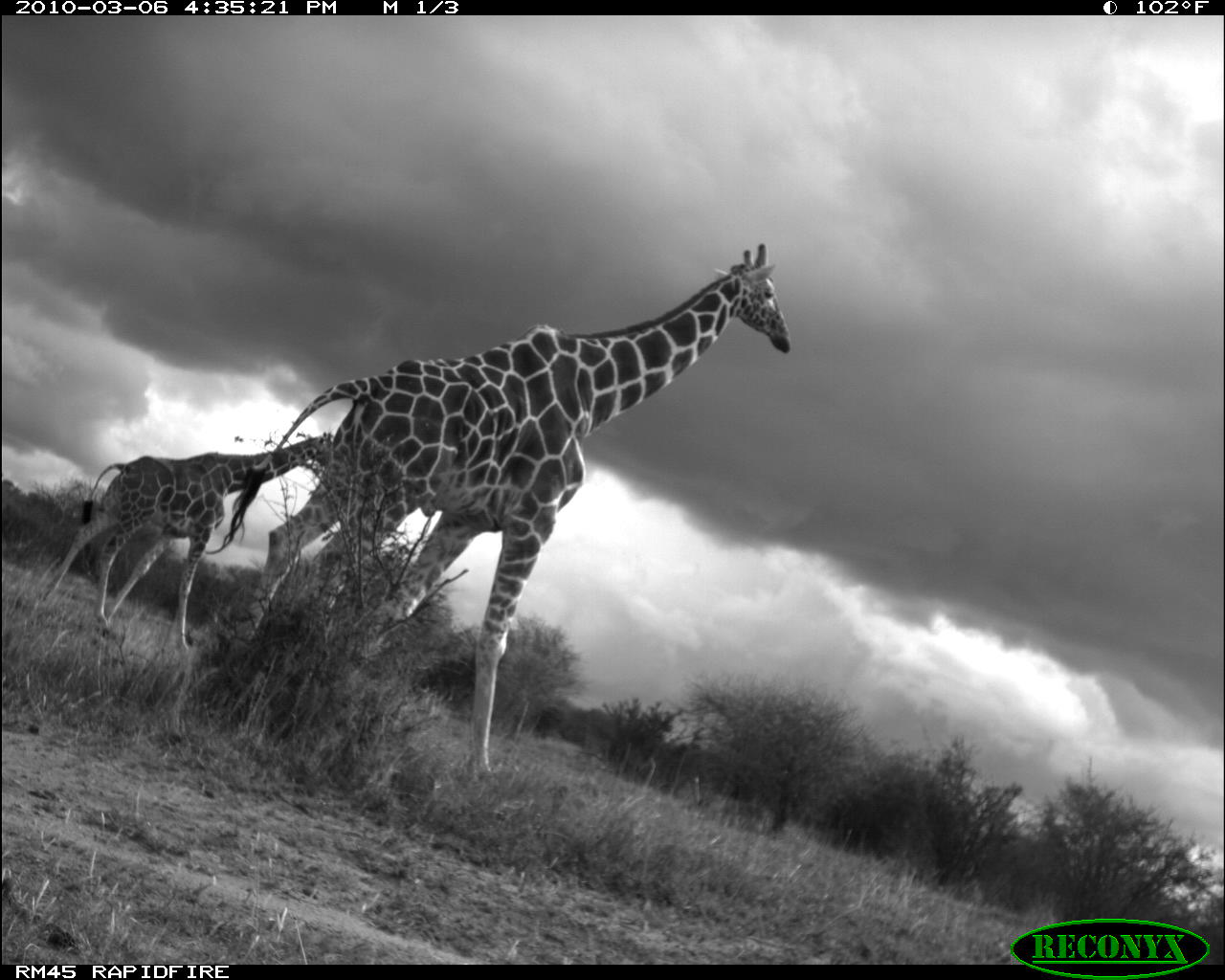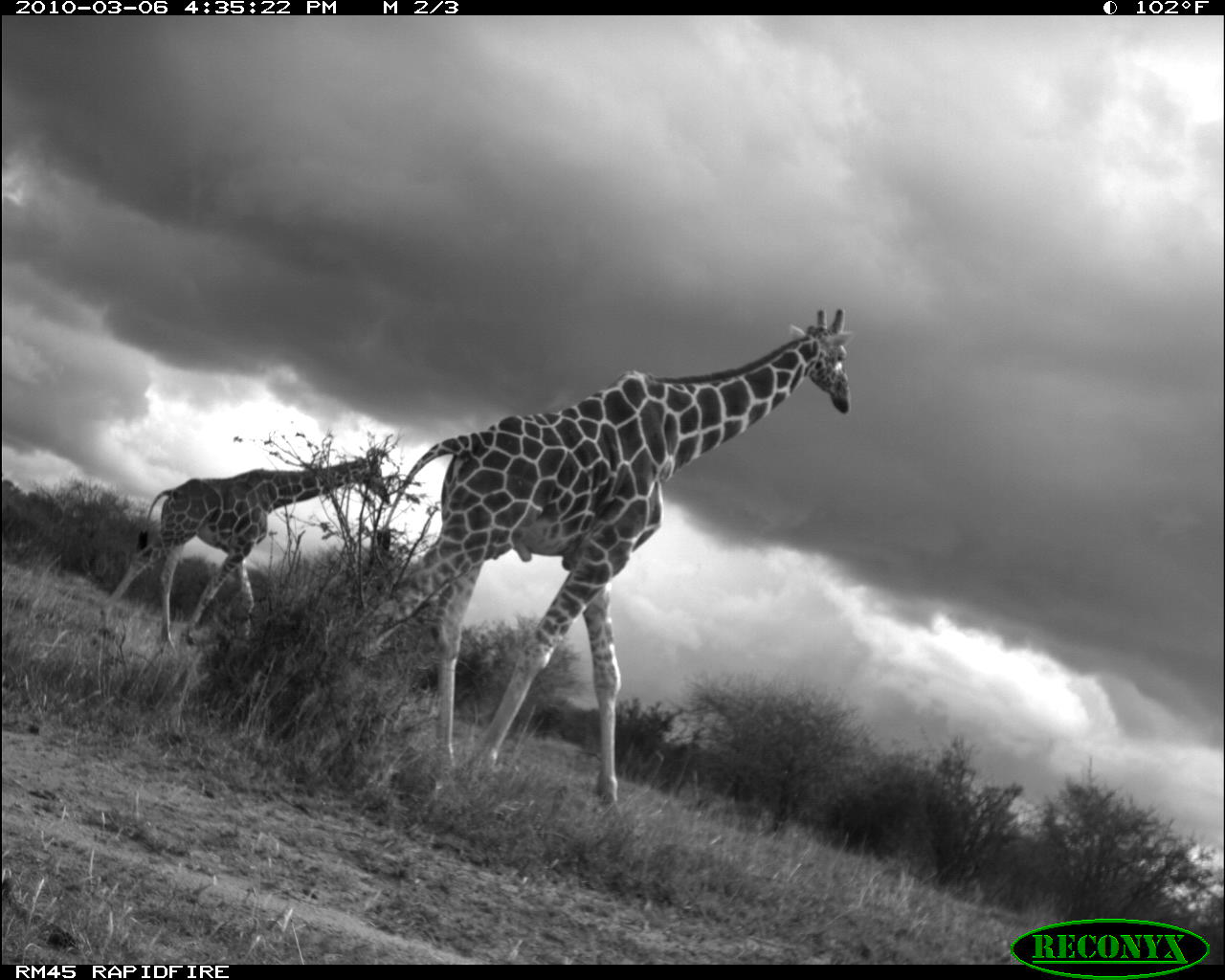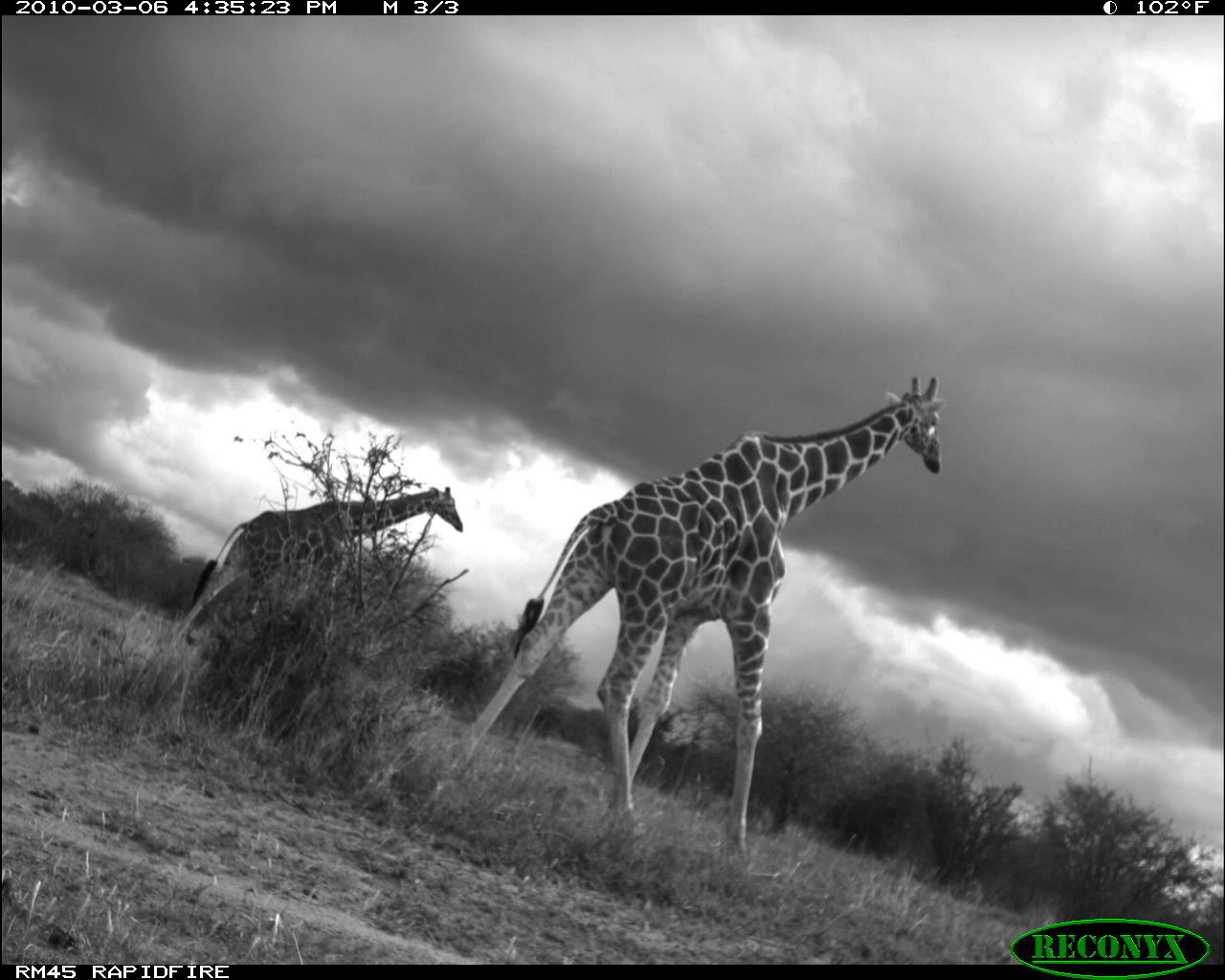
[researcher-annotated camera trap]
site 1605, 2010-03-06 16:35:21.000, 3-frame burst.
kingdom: Animalia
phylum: Chordata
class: Mammalia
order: Artiodactyla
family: Giraffidae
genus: Giraffa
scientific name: Giraffa camelopardalis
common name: giraffe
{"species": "Giraffa camelopardalis (giraffe)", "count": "2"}